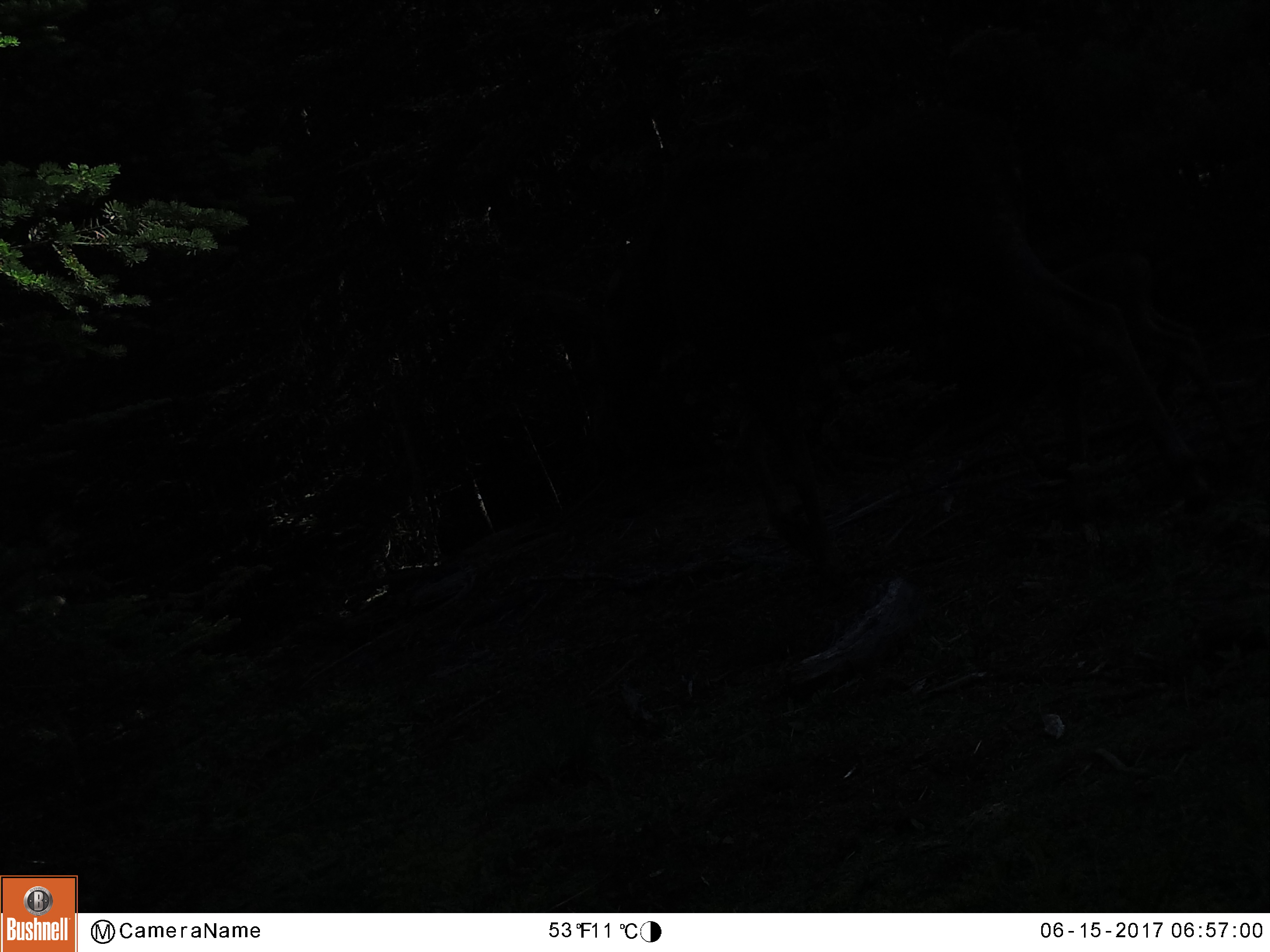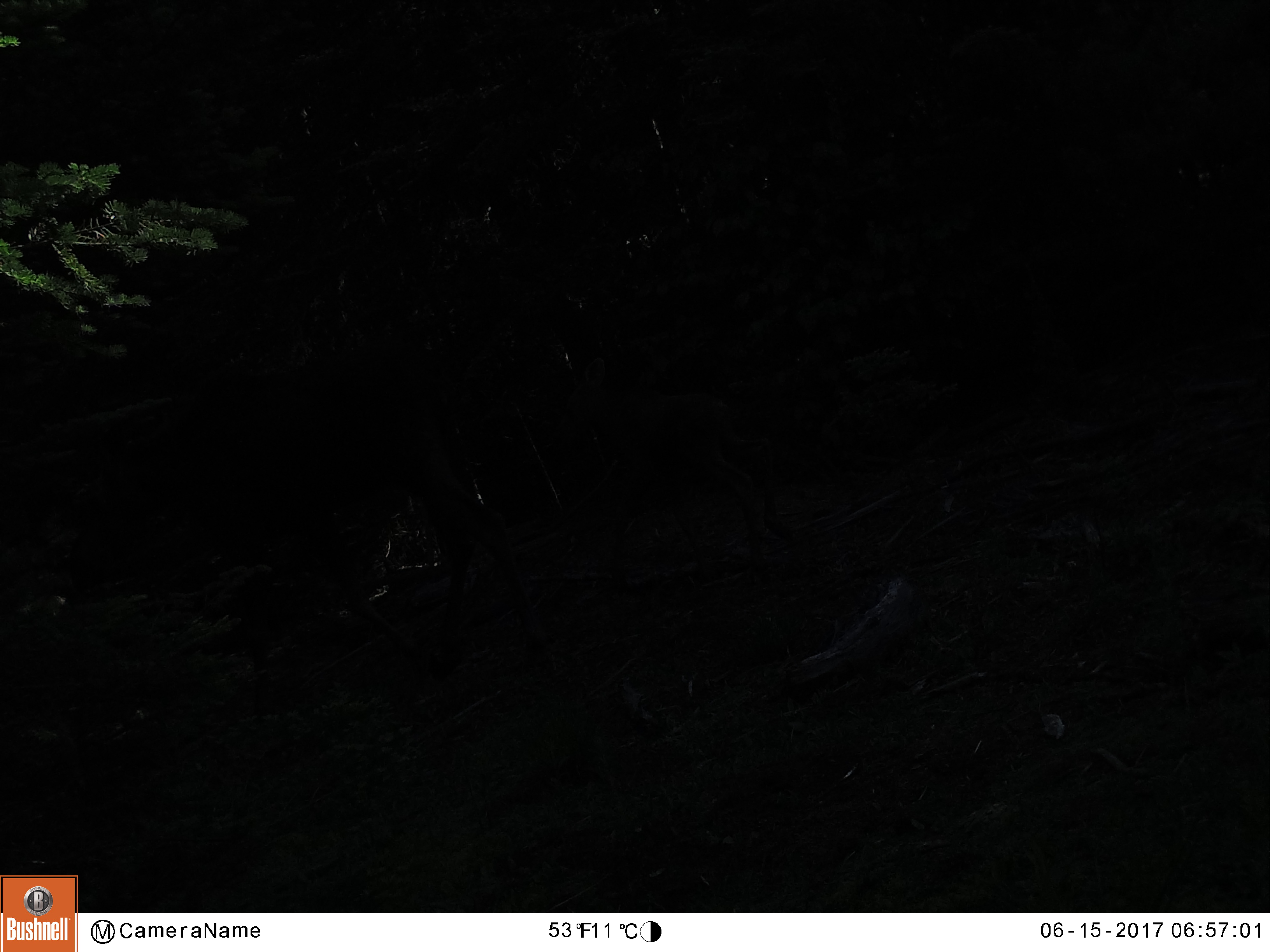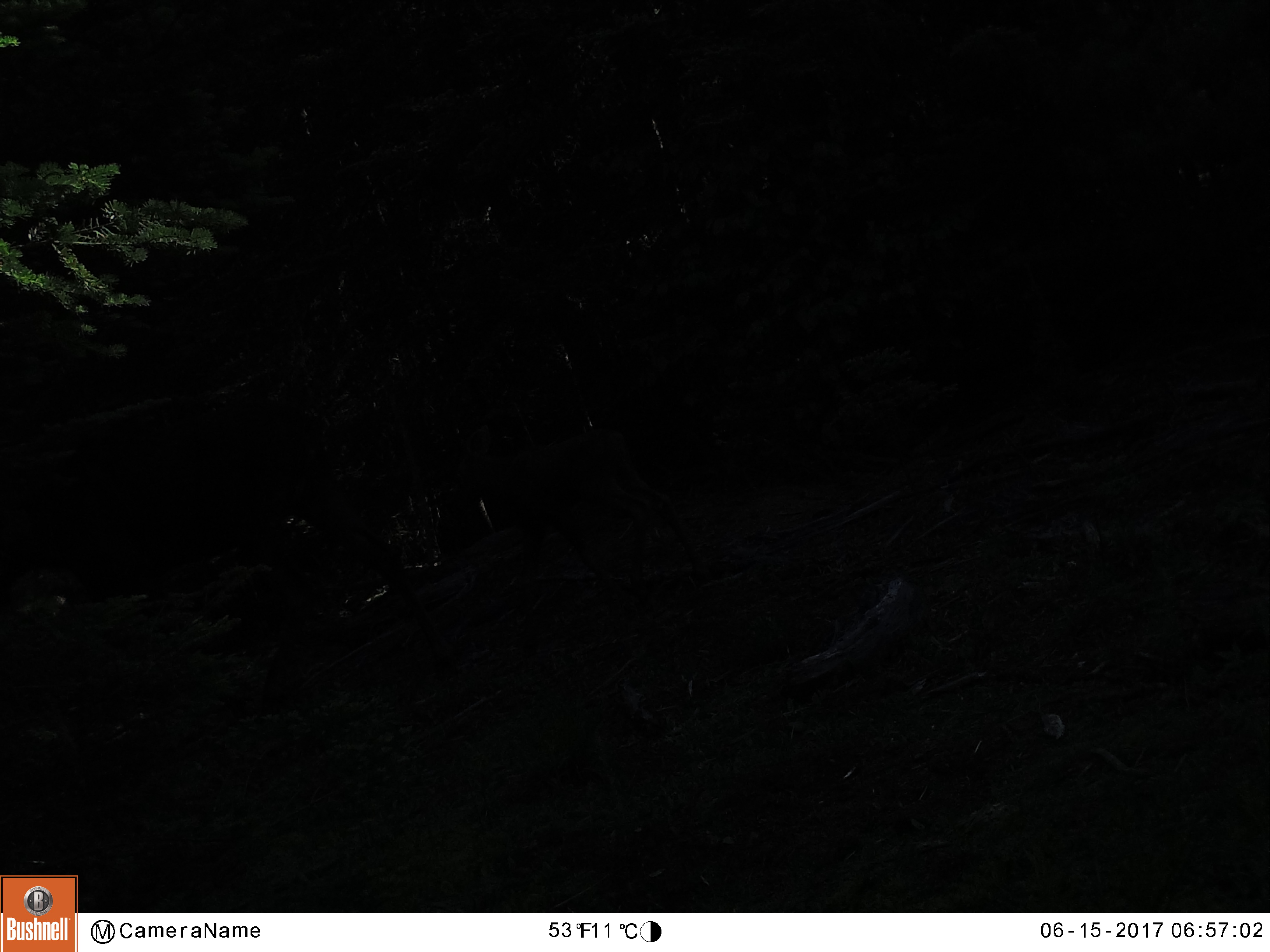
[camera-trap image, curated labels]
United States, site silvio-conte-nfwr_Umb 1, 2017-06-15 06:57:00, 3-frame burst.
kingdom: Animalia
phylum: Chordata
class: Mammalia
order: Artiodactyla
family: Cervidae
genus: Alces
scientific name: Alces alces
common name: moose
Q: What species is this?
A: Moose (Alces alces).